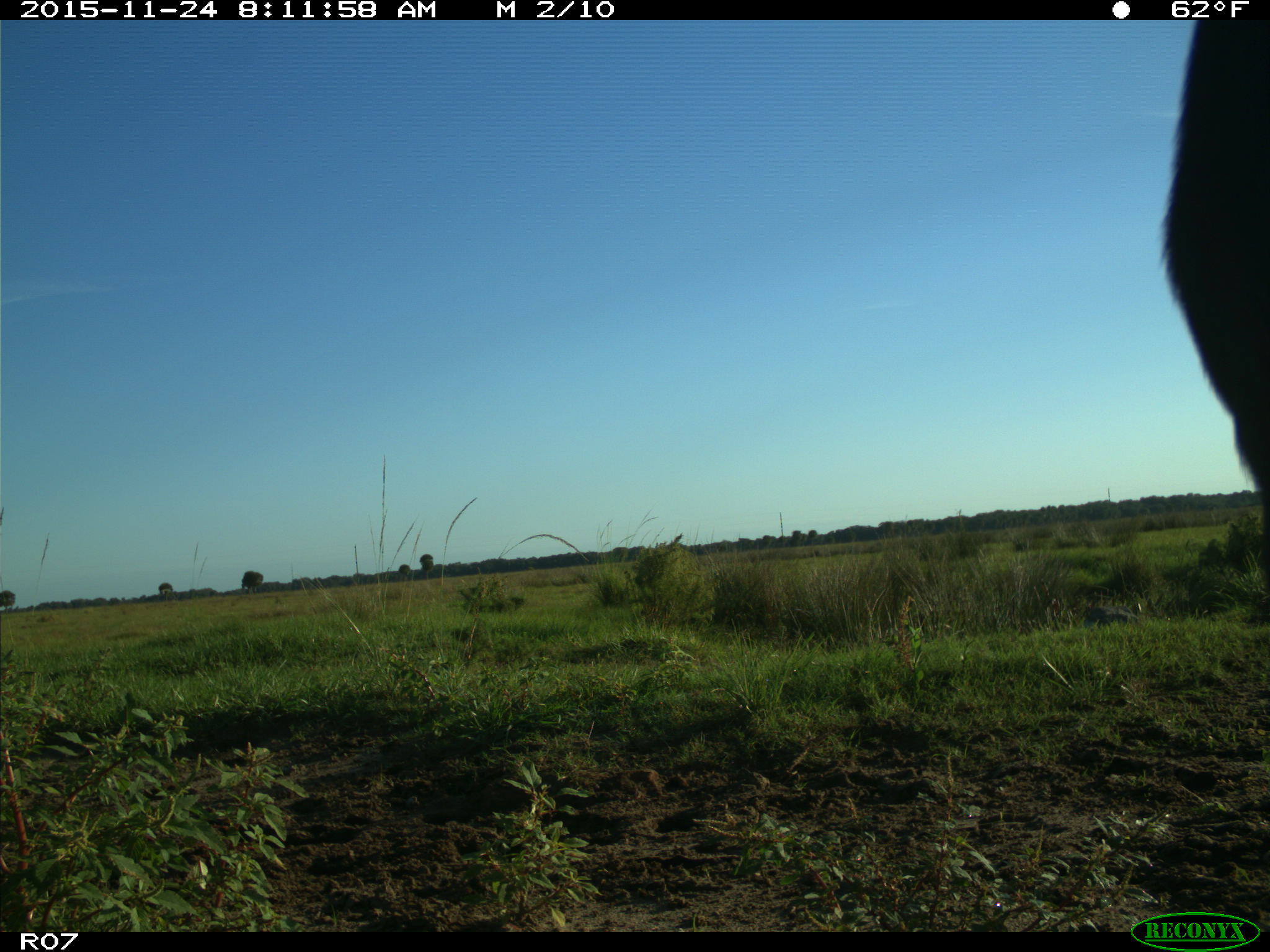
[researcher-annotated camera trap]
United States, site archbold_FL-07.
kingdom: Animalia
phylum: Chordata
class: Mammalia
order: Artiodactyla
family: Bovidae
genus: Bos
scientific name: Bos taurus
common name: domestic cow